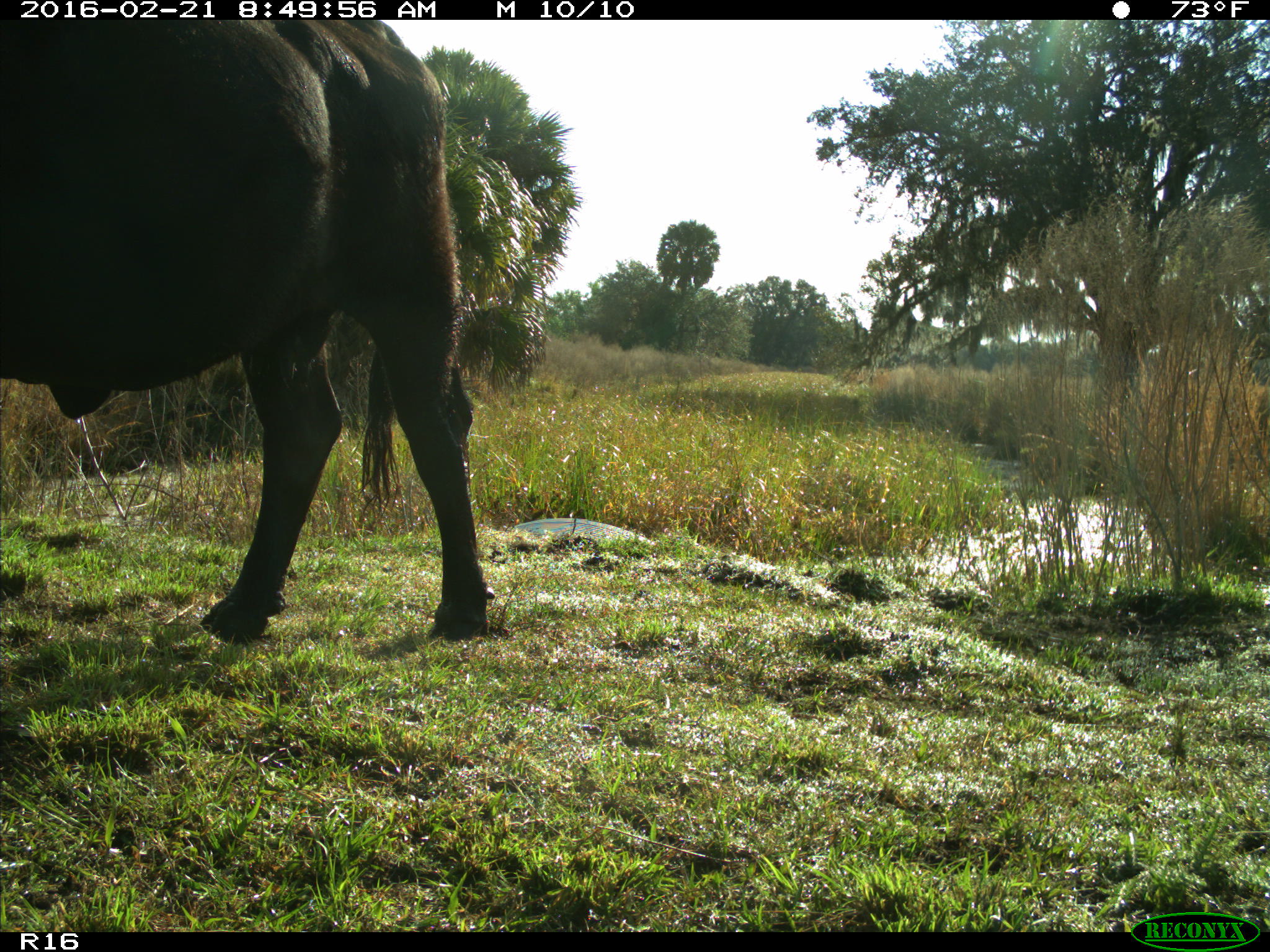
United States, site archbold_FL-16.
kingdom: Animalia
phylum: Chordata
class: Mammalia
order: Artiodactyla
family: Bovidae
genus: Bos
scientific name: Bos taurus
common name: domestic cow